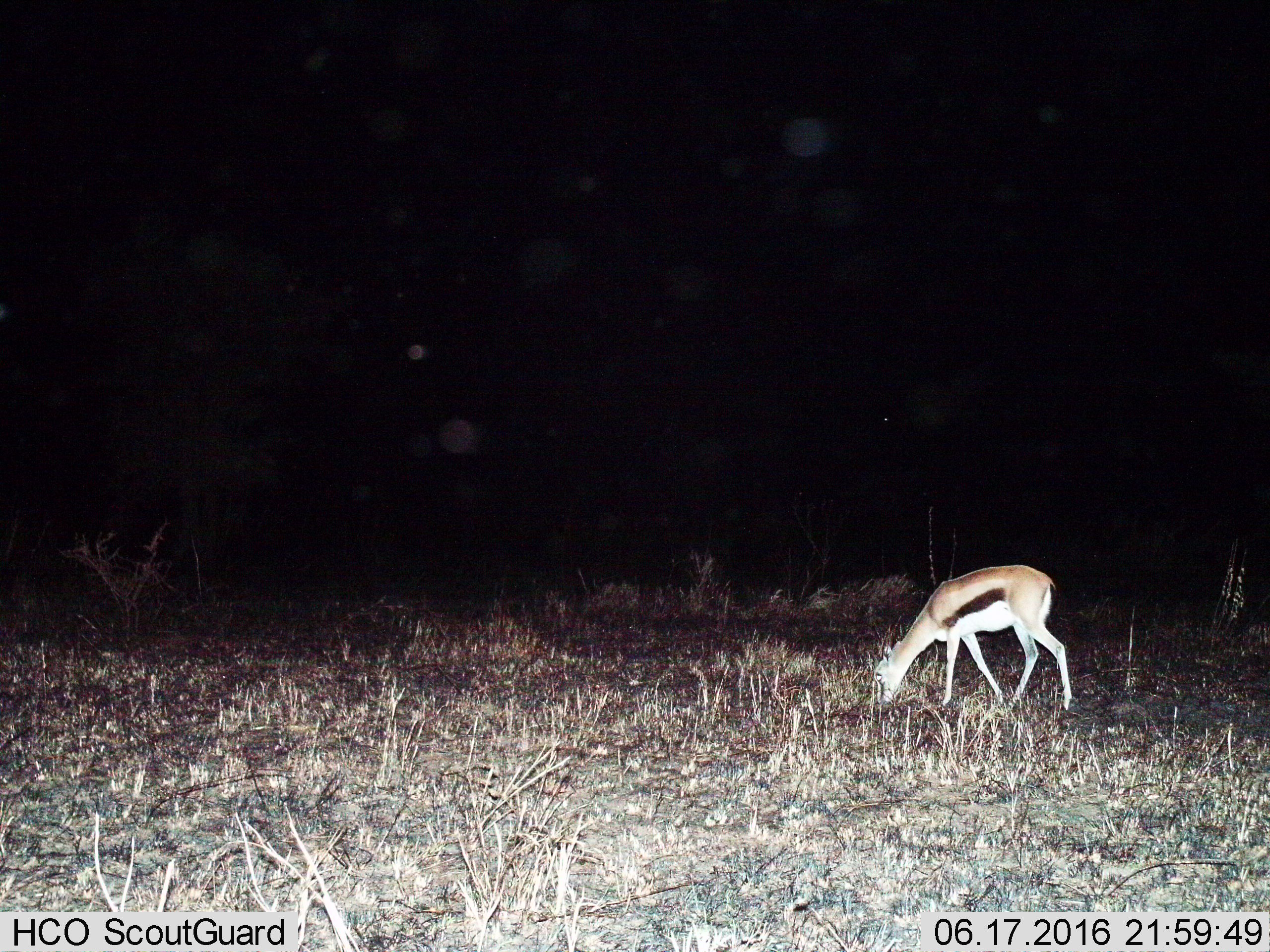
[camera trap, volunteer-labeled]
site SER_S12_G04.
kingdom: Animalia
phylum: Chordata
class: Mammalia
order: Artiodactyla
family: Bovidae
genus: Eudorcas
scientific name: Eudorcas thomsonii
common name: thomson's gazelle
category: gazellethomsons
Gazellethomsons (thomson's gazelle) (Eudorcas thomsonii), count 1. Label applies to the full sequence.